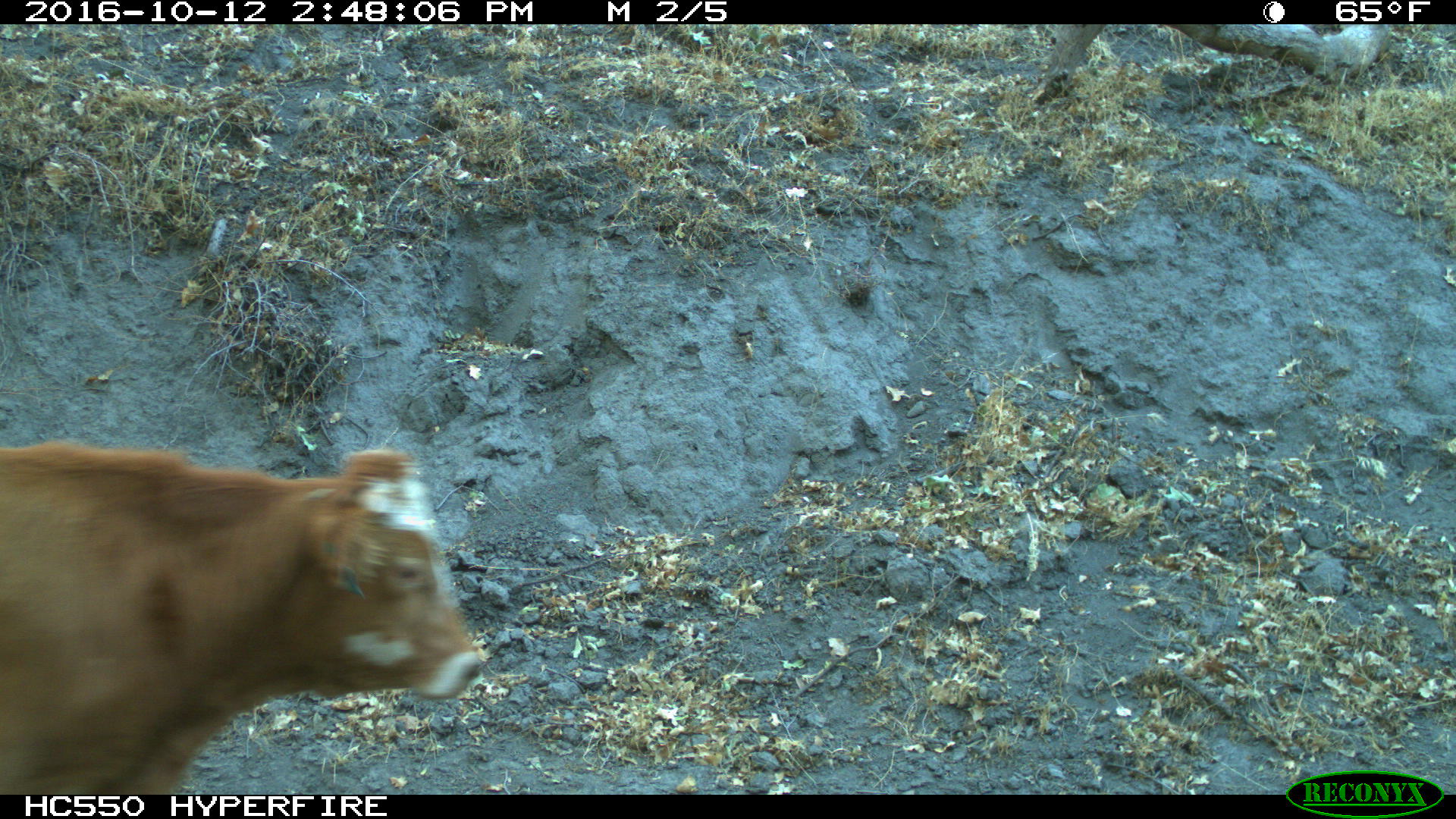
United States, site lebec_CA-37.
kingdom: Animalia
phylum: Chordata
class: Mammalia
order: Artiodactyla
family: Bovidae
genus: Bos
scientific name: Bos taurus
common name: domestic cow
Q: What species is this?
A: Bos taurus (domestic cow).